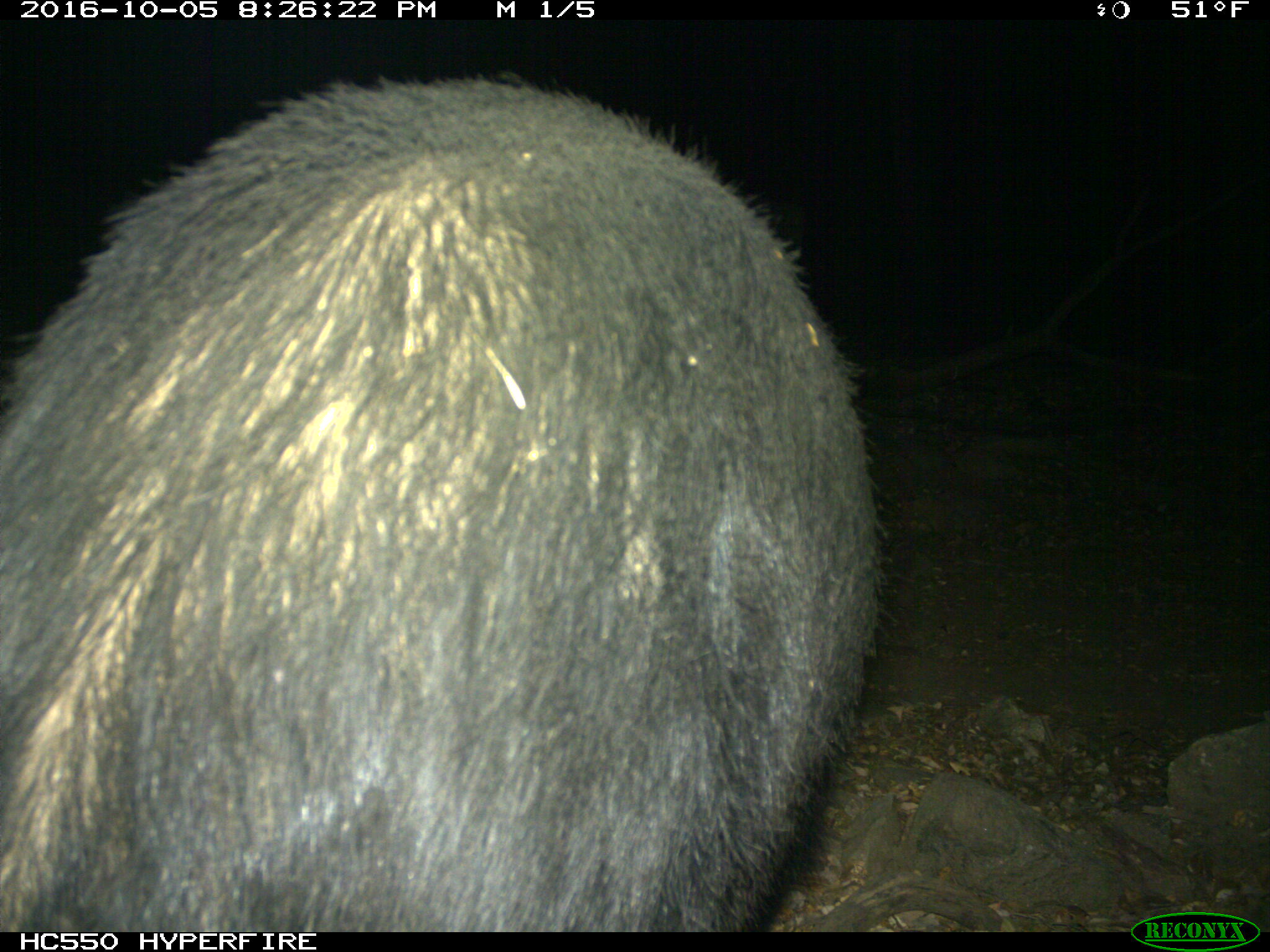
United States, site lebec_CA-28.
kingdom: Animalia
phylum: Chordata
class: Mammalia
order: Artiodactyla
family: Suidae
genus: Sus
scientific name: Sus scrofa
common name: wild boar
Sus scrofa (wild boar).